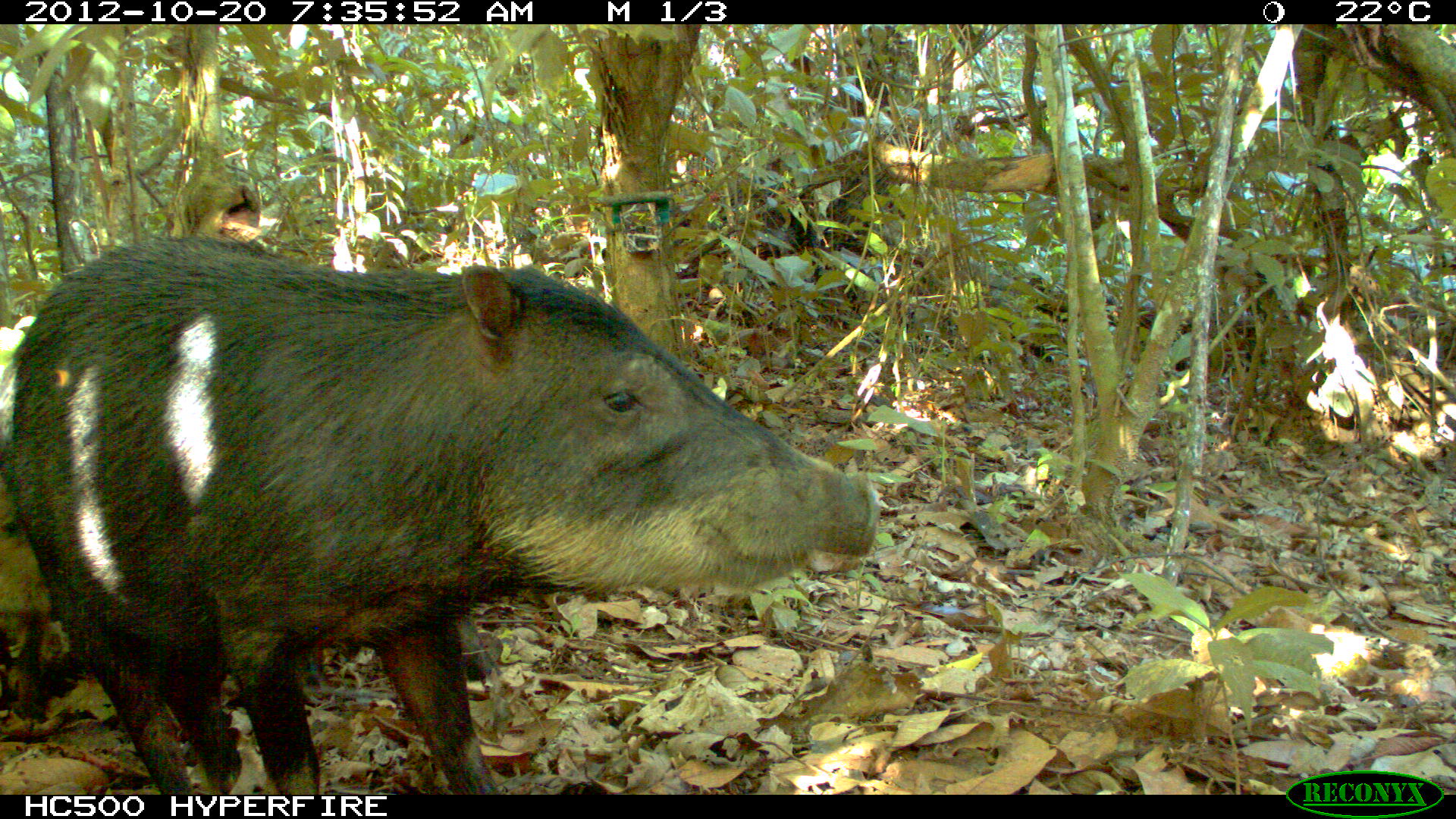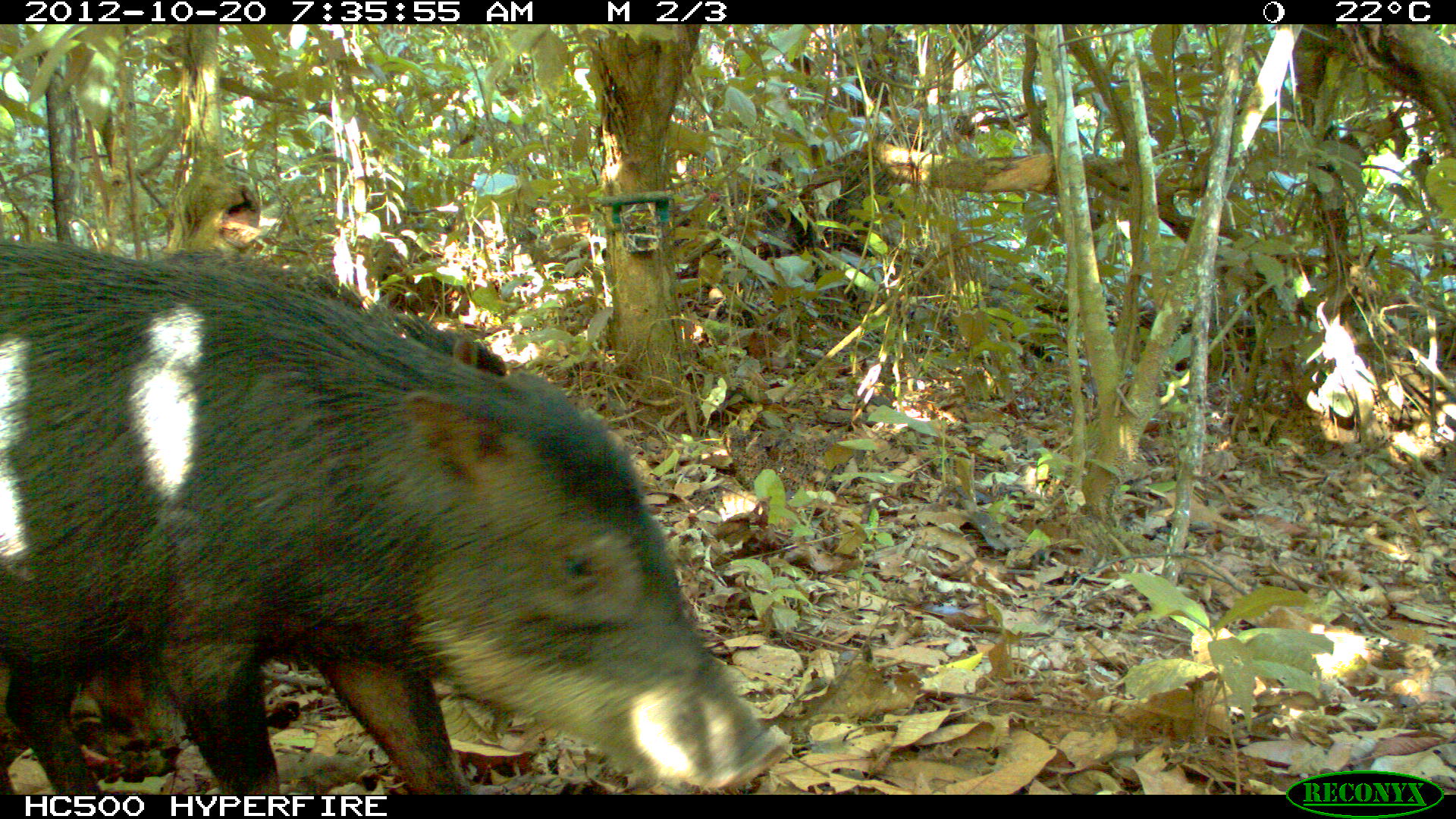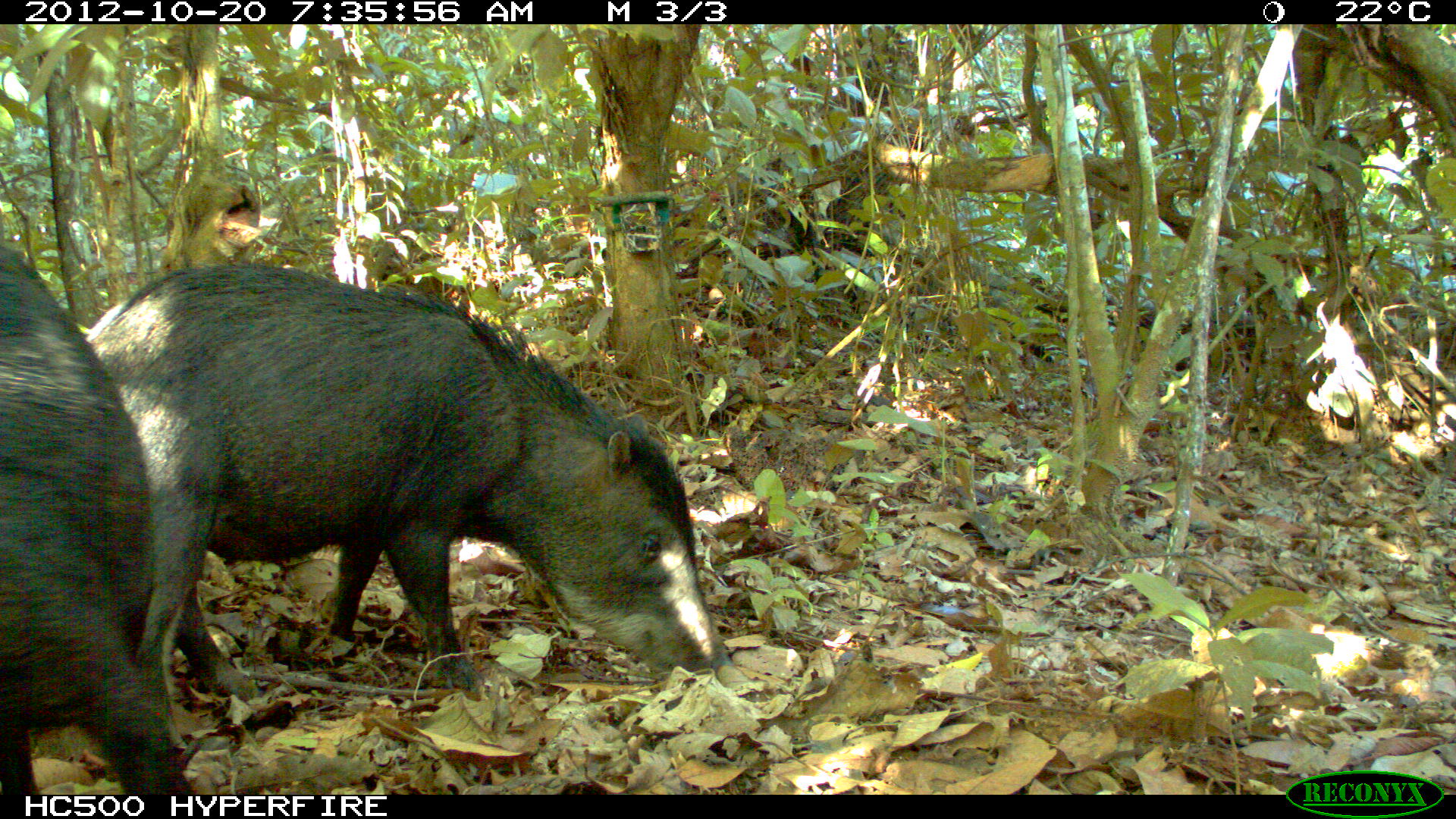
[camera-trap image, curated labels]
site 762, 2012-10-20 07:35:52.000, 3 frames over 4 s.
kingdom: Animalia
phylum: Chordata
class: Mammalia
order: Artiodactyla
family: Tayassuidae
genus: Tayassu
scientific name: Tayassu pecari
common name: white-lipped peccary